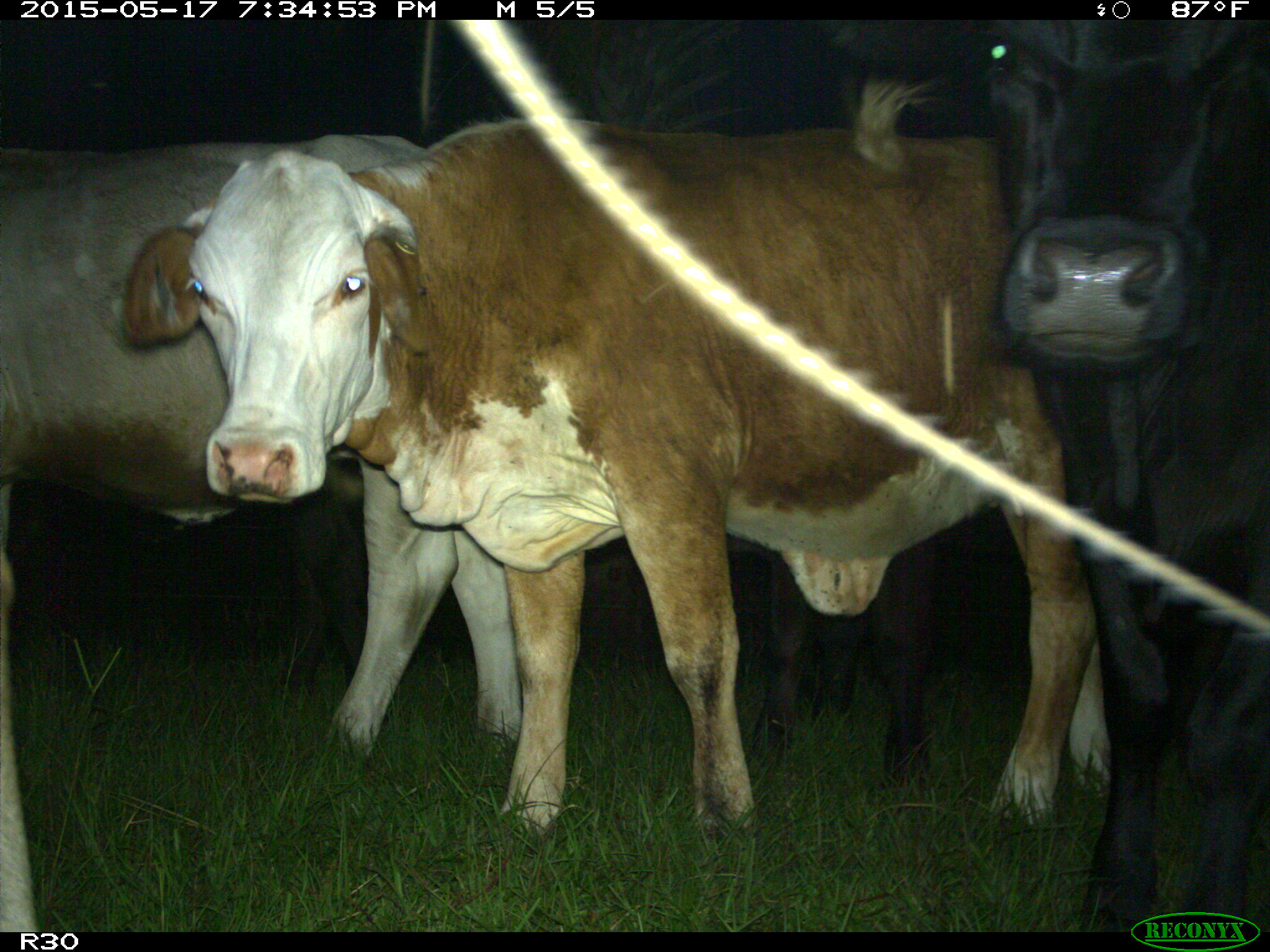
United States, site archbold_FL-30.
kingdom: Animalia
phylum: Chordata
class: Mammalia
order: Artiodactyla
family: Bovidae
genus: Bos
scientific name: Bos taurus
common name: domestic cow